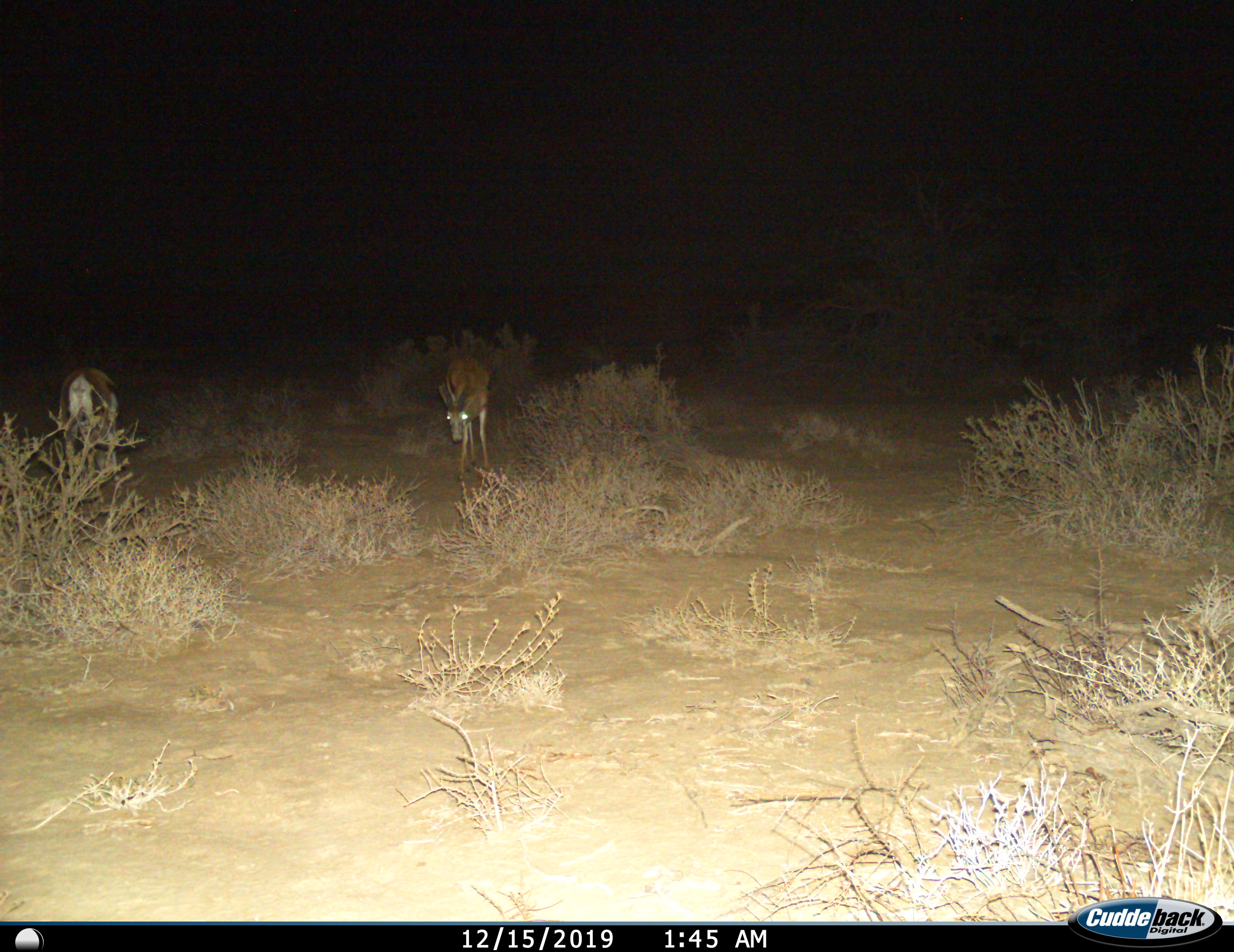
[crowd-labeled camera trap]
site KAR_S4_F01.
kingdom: Animalia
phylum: Chordata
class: Mammalia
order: Artiodactyla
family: Bovidae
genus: Antidorcas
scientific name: Antidorcas marsupialis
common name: springbok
Springbok (Antidorcas marsupialis), count 2. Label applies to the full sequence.